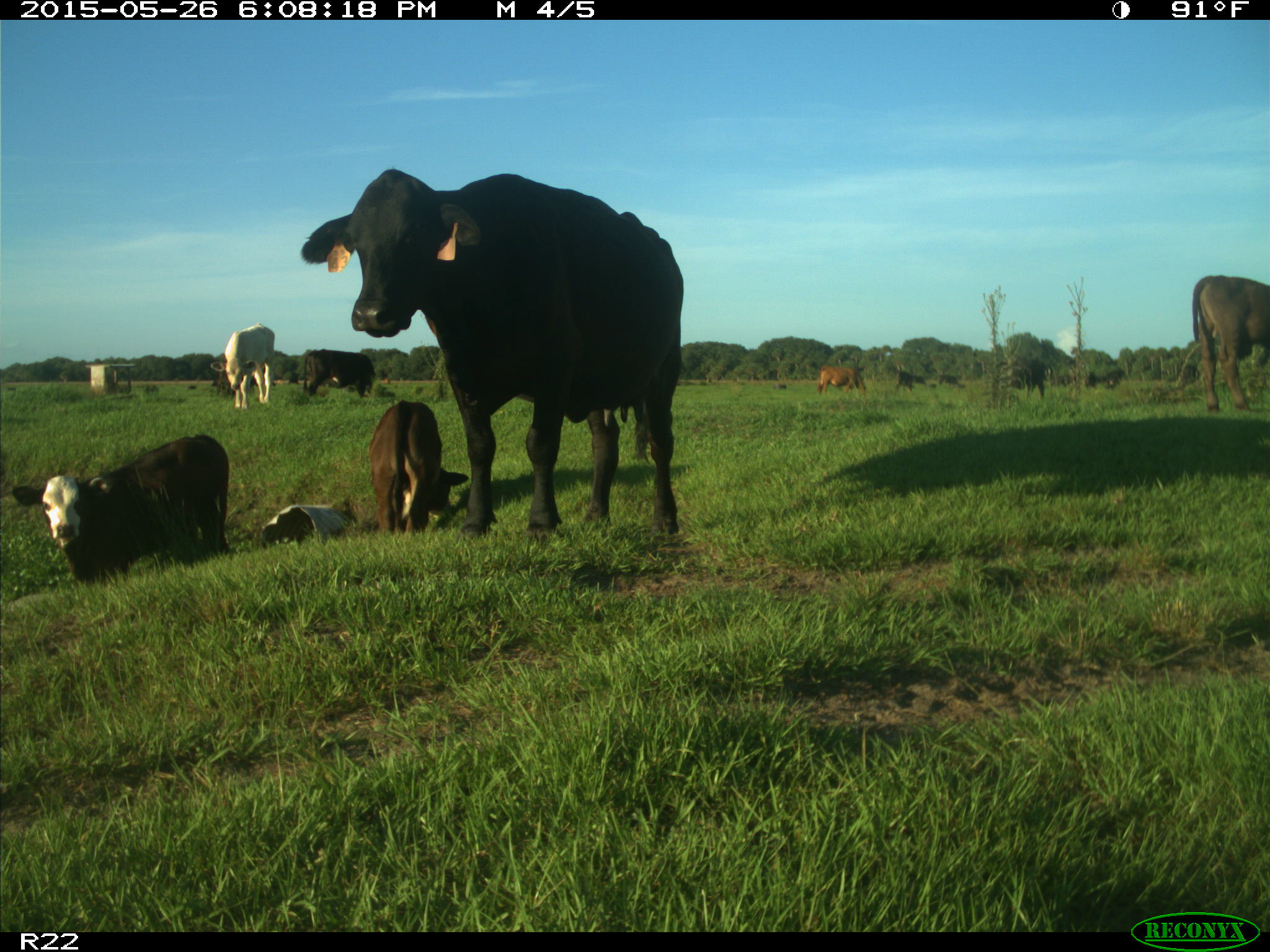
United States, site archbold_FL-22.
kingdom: Animalia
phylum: Chordata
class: Mammalia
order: Artiodactyla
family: Bovidae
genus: Bos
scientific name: Bos taurus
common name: domestic cow